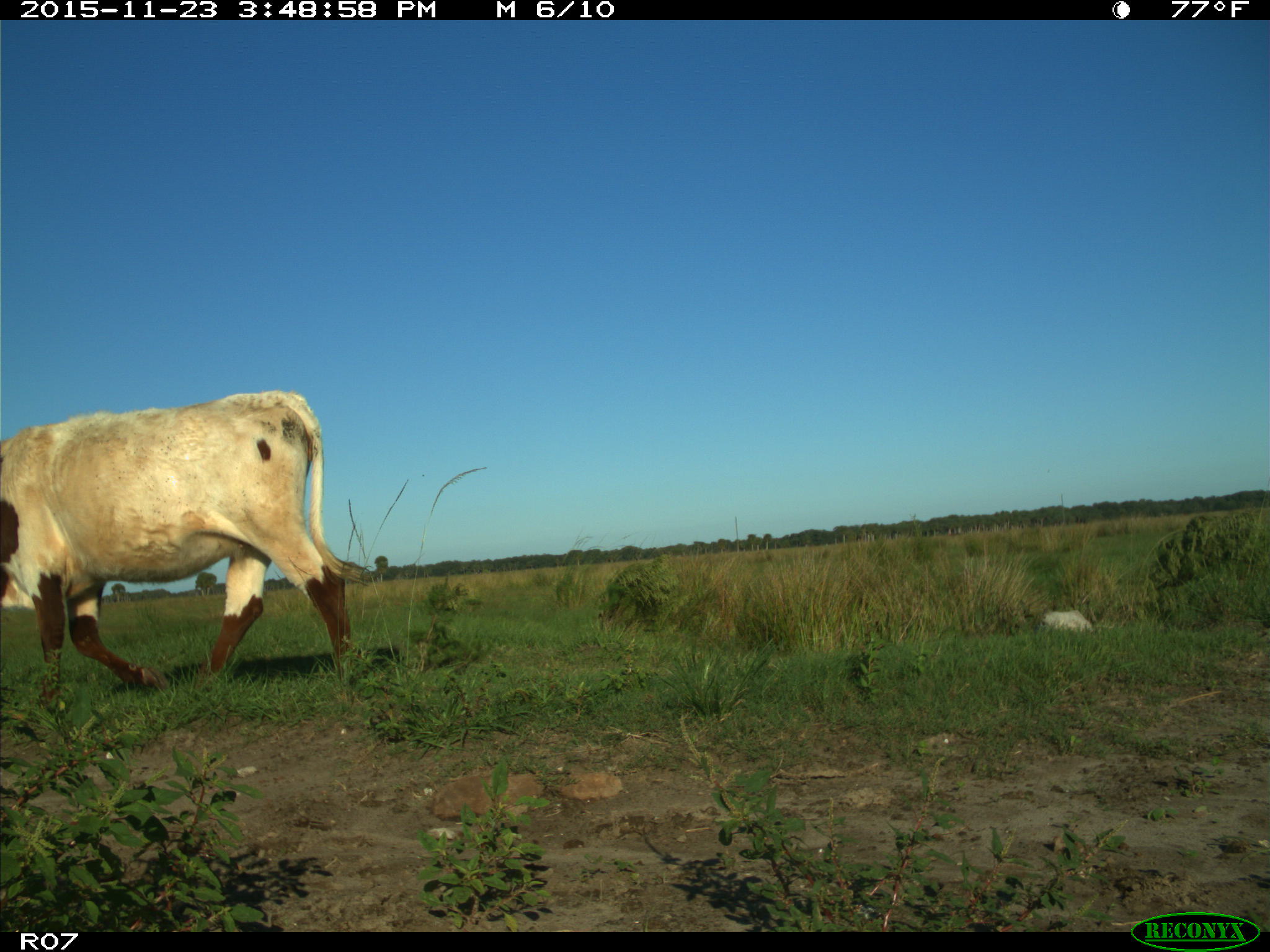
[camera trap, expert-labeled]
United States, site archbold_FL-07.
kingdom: Animalia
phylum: Chordata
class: Mammalia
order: Artiodactyla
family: Bovidae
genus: Bos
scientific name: Bos taurus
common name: domestic cow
Bos taurus (domestic cow).